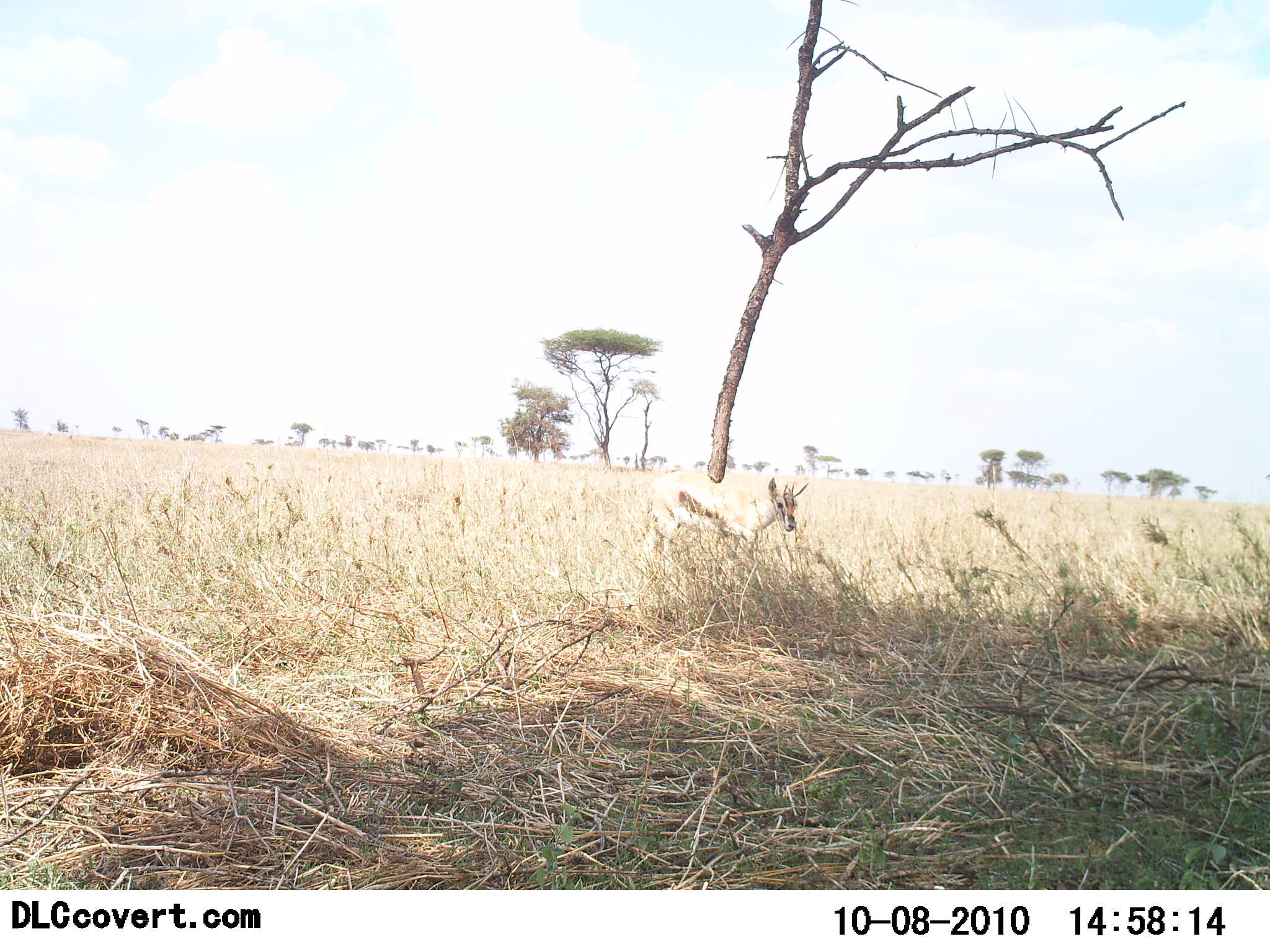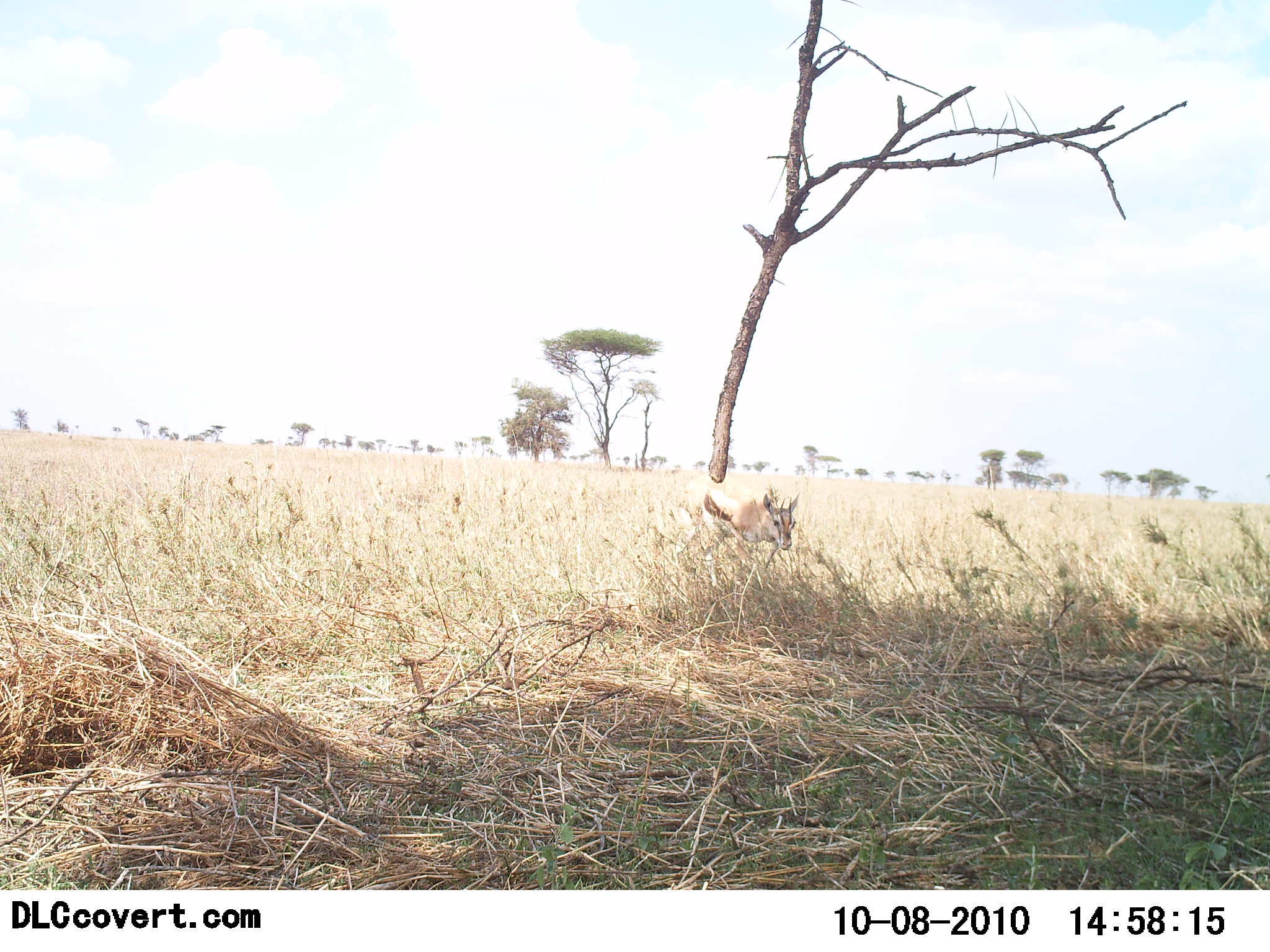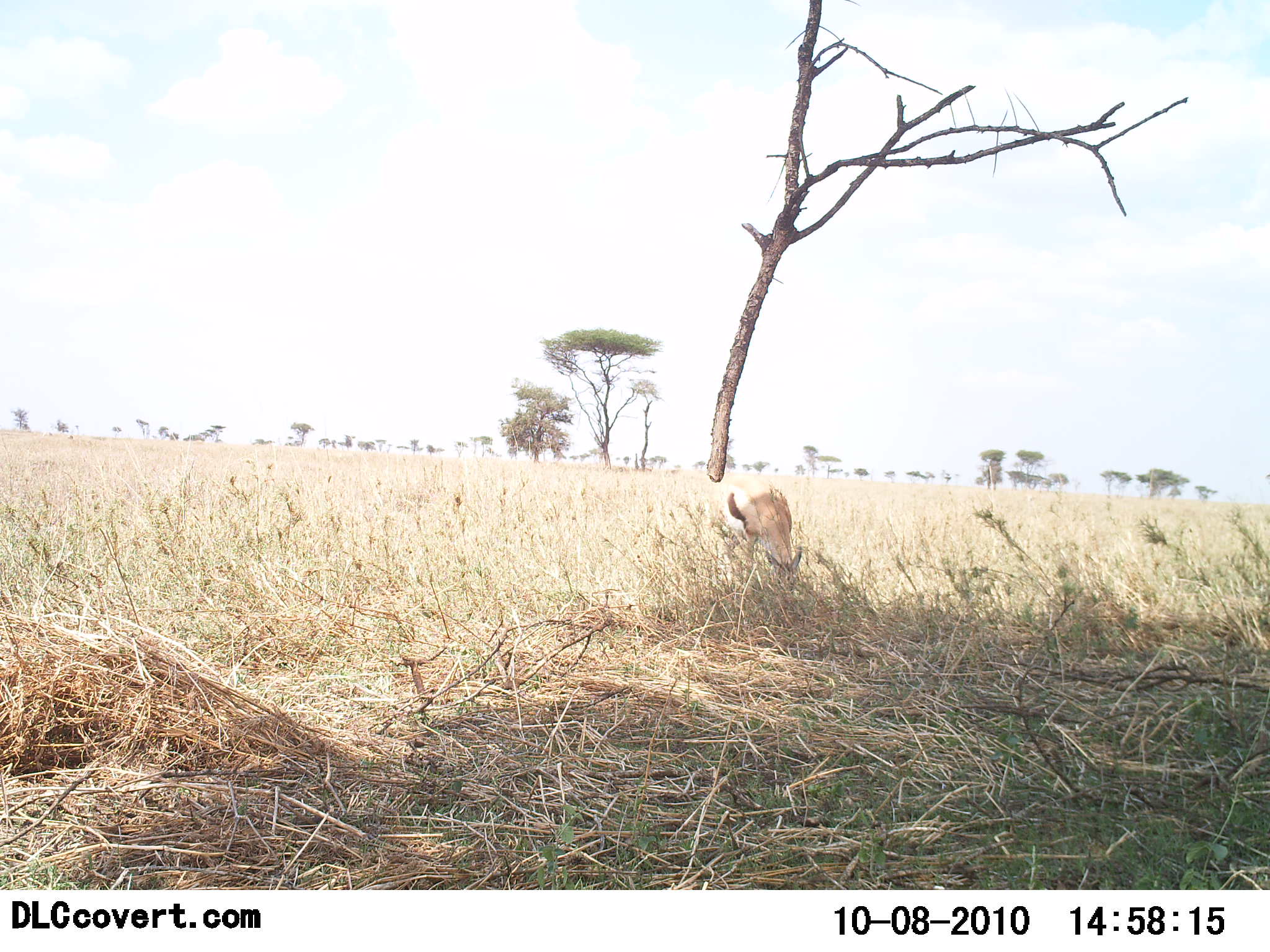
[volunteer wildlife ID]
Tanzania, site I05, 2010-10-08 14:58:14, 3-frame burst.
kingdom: Animalia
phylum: Chordata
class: Mammalia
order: Artiodactyla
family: Bovidae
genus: Eudorcas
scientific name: Eudorcas thomsonii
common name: thomson's gazelle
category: gazellethomsons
Gazellethomsons (thomson's gazelle) (Eudorcas thomsonii), count 1. Behavior (volunteer vote fractions): standing 0%, resting 0%, moving 57%, interacting 0%. Young present (vote fraction): 0%. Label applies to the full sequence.